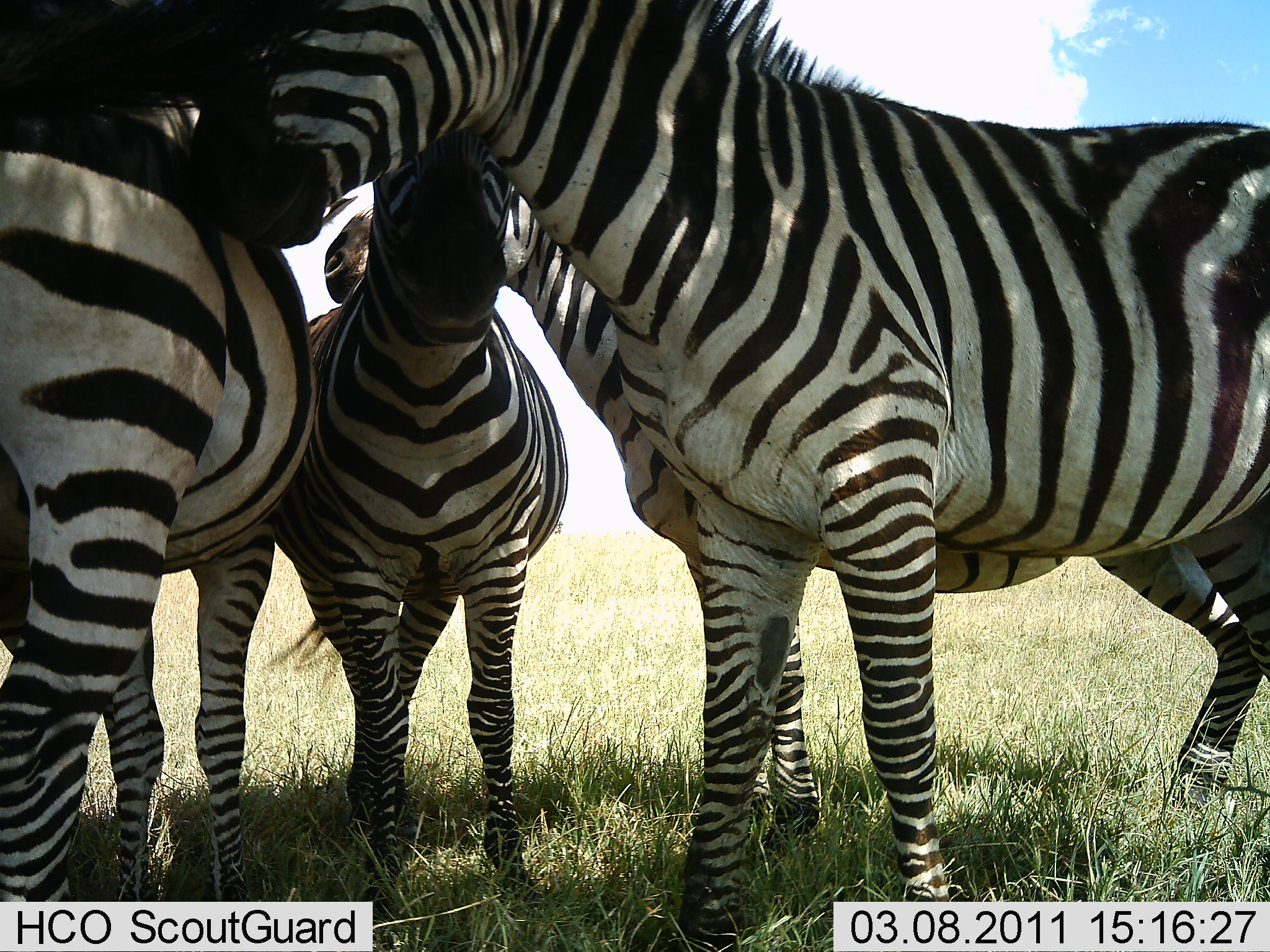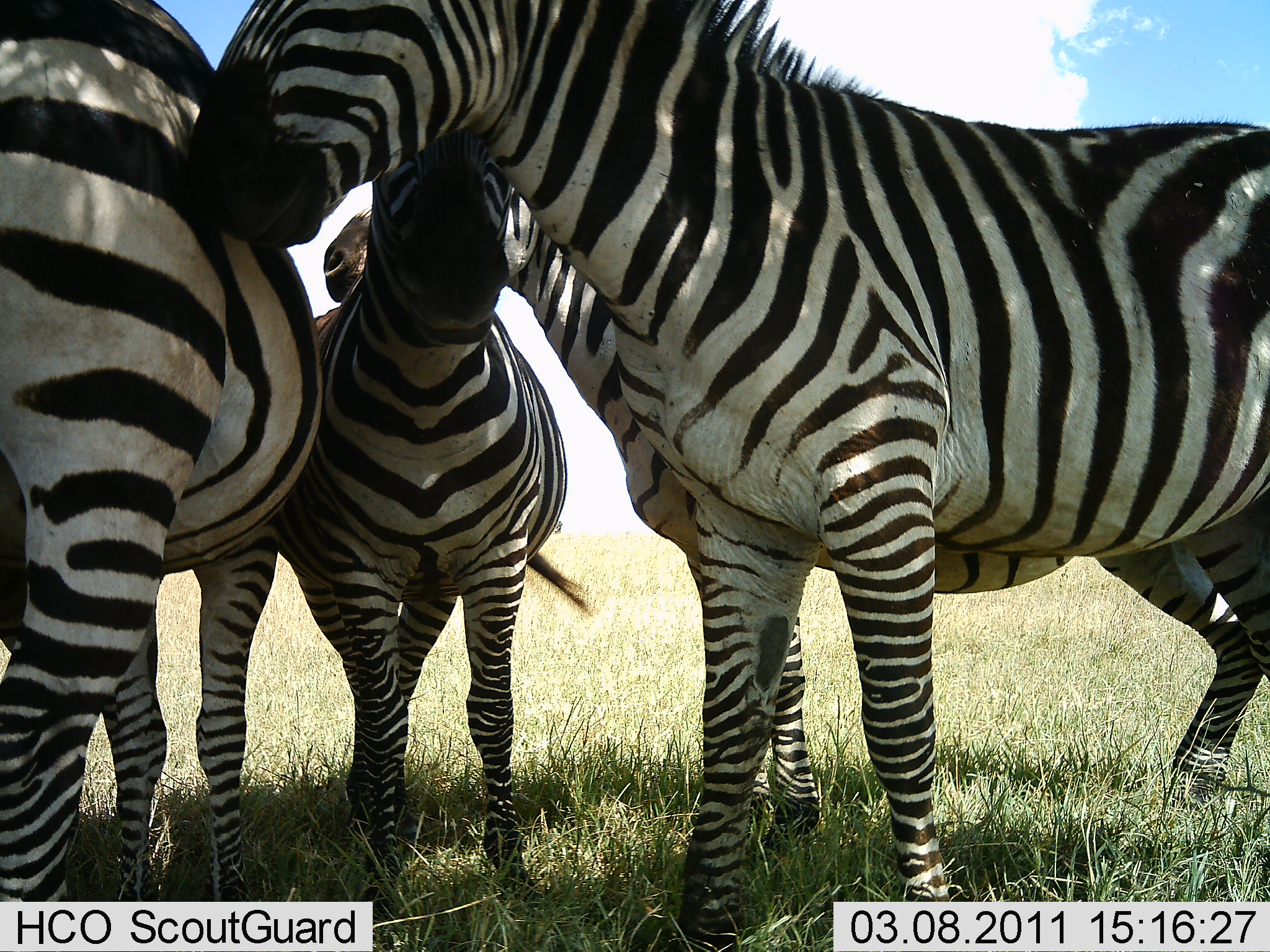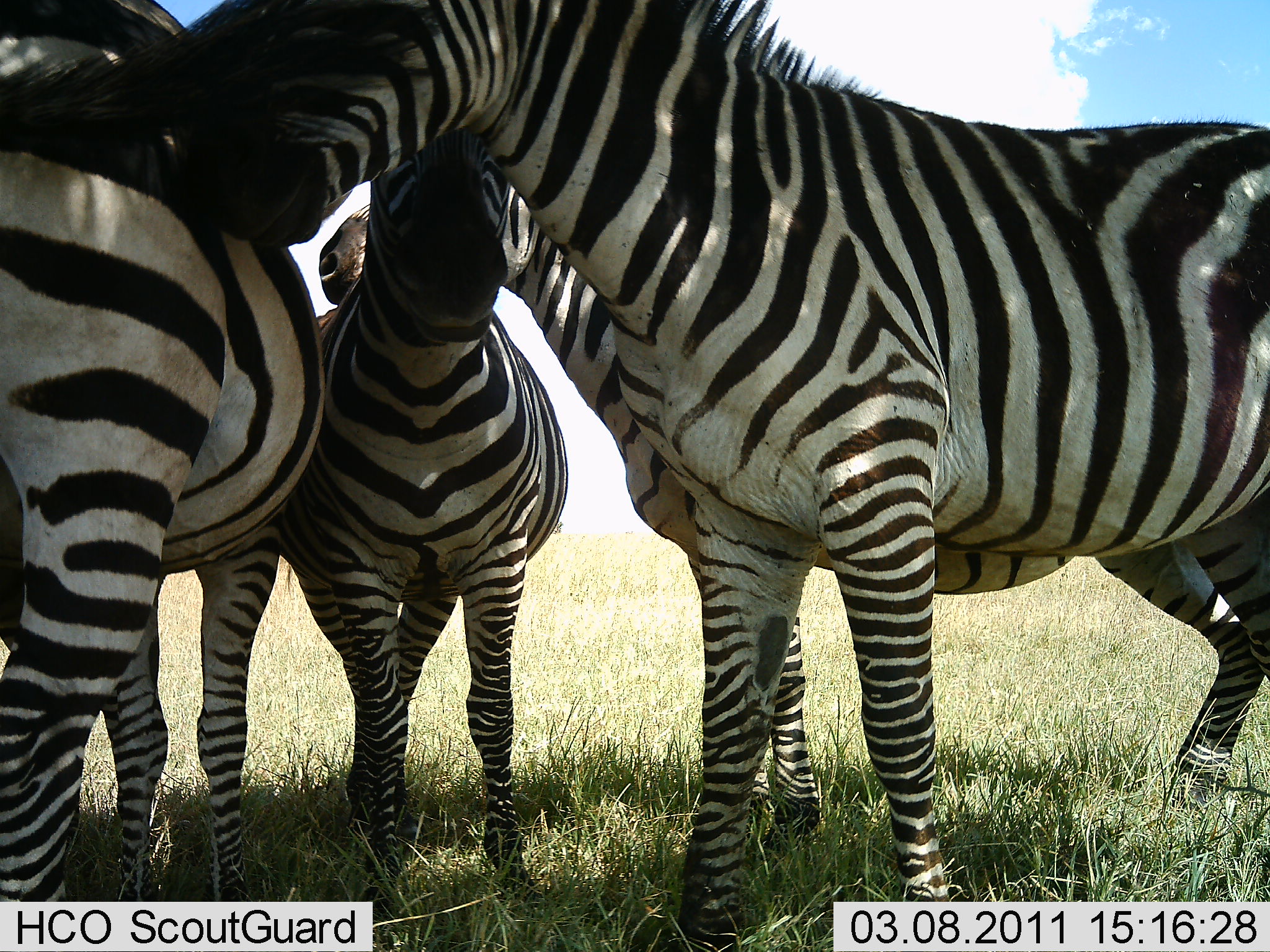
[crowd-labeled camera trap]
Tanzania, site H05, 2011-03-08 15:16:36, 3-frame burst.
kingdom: Animalia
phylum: Chordata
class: Mammalia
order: Perissodactyla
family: Equidae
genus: Equus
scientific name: Equus quagga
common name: plains zebra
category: zebra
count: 4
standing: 100%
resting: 0%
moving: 0%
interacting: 40%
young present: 0%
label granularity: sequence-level